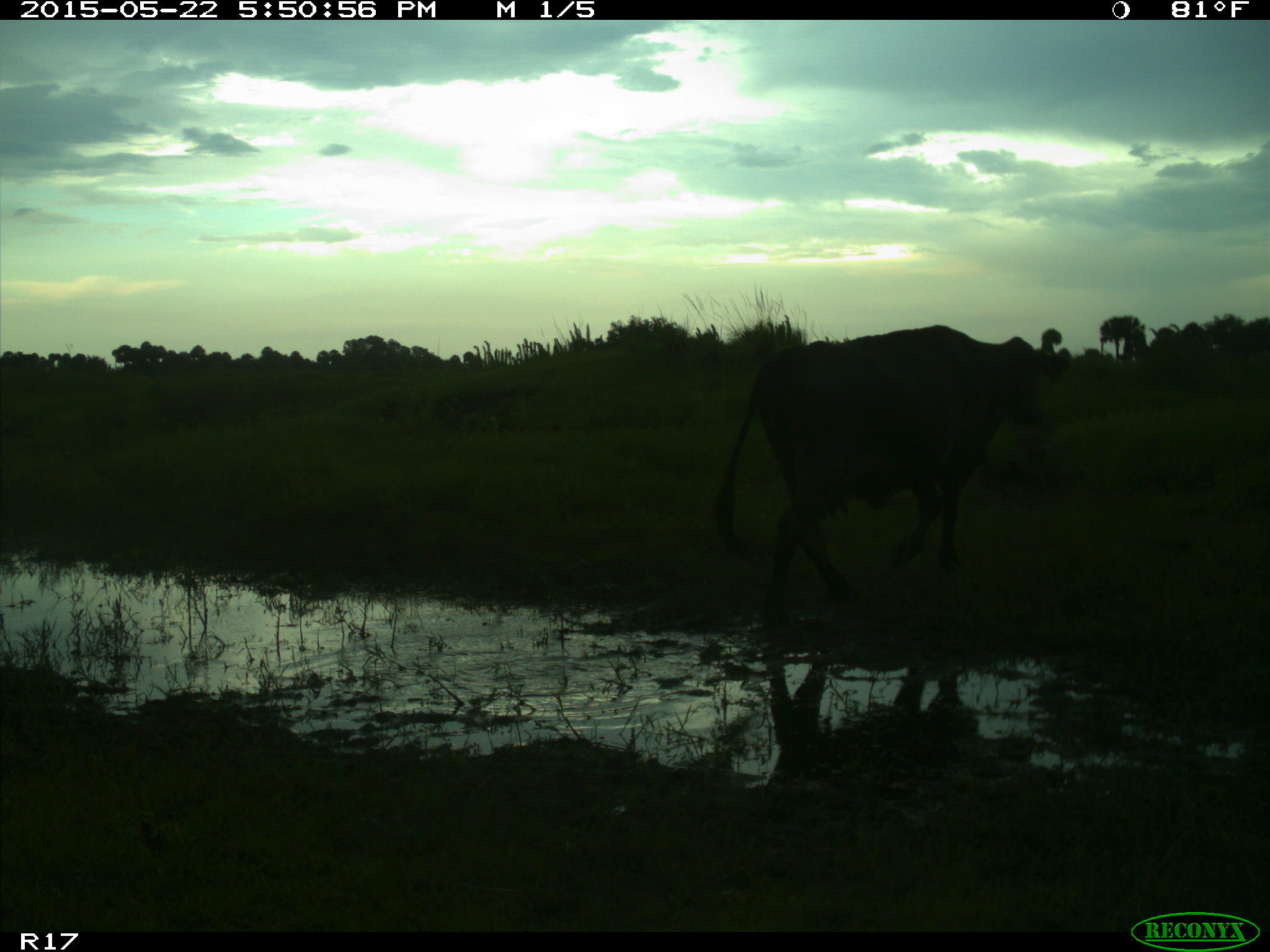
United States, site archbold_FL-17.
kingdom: Animalia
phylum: Chordata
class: Mammalia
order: Artiodactyla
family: Bovidae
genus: Bos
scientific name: Bos taurus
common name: domestic cow